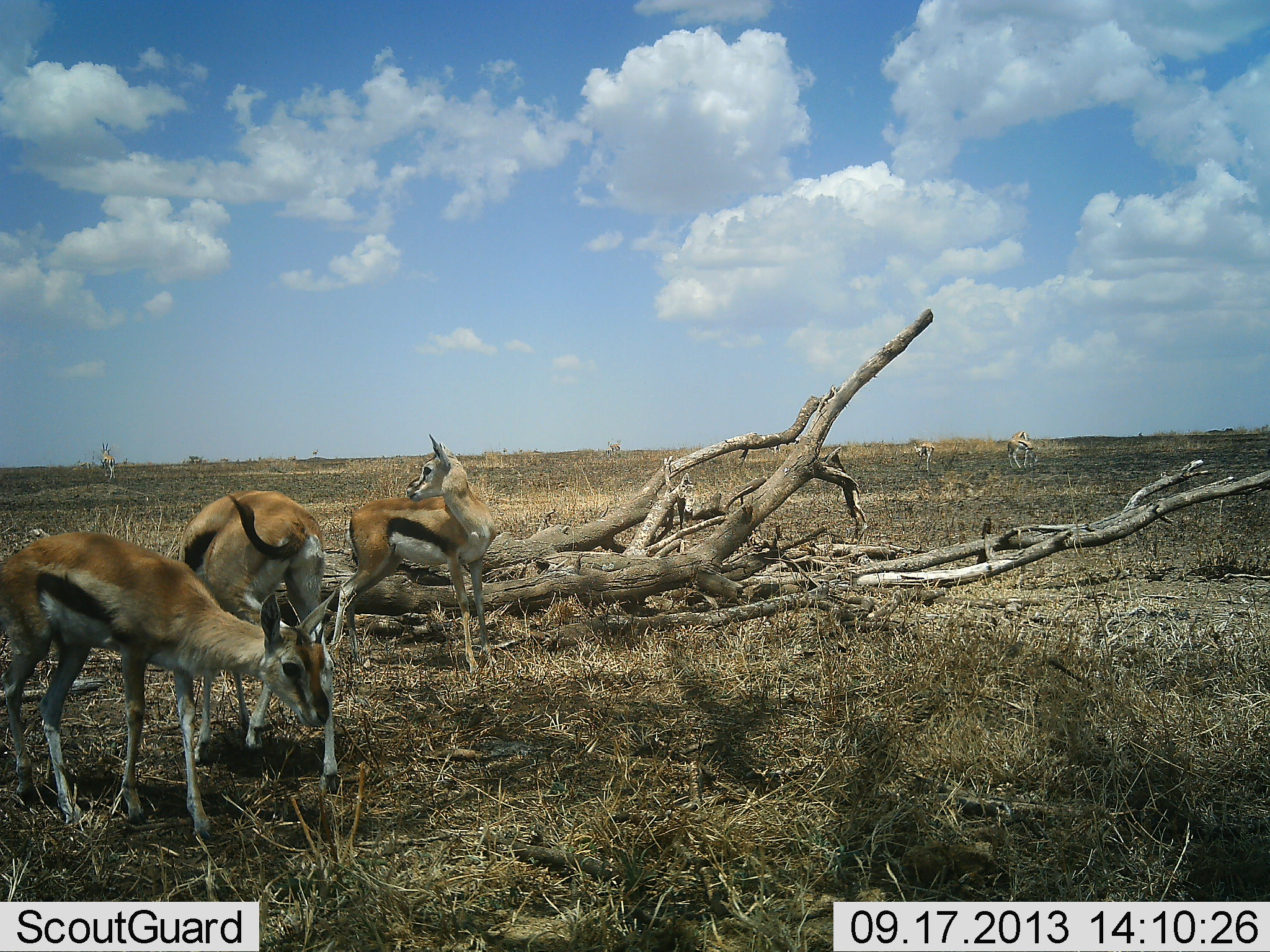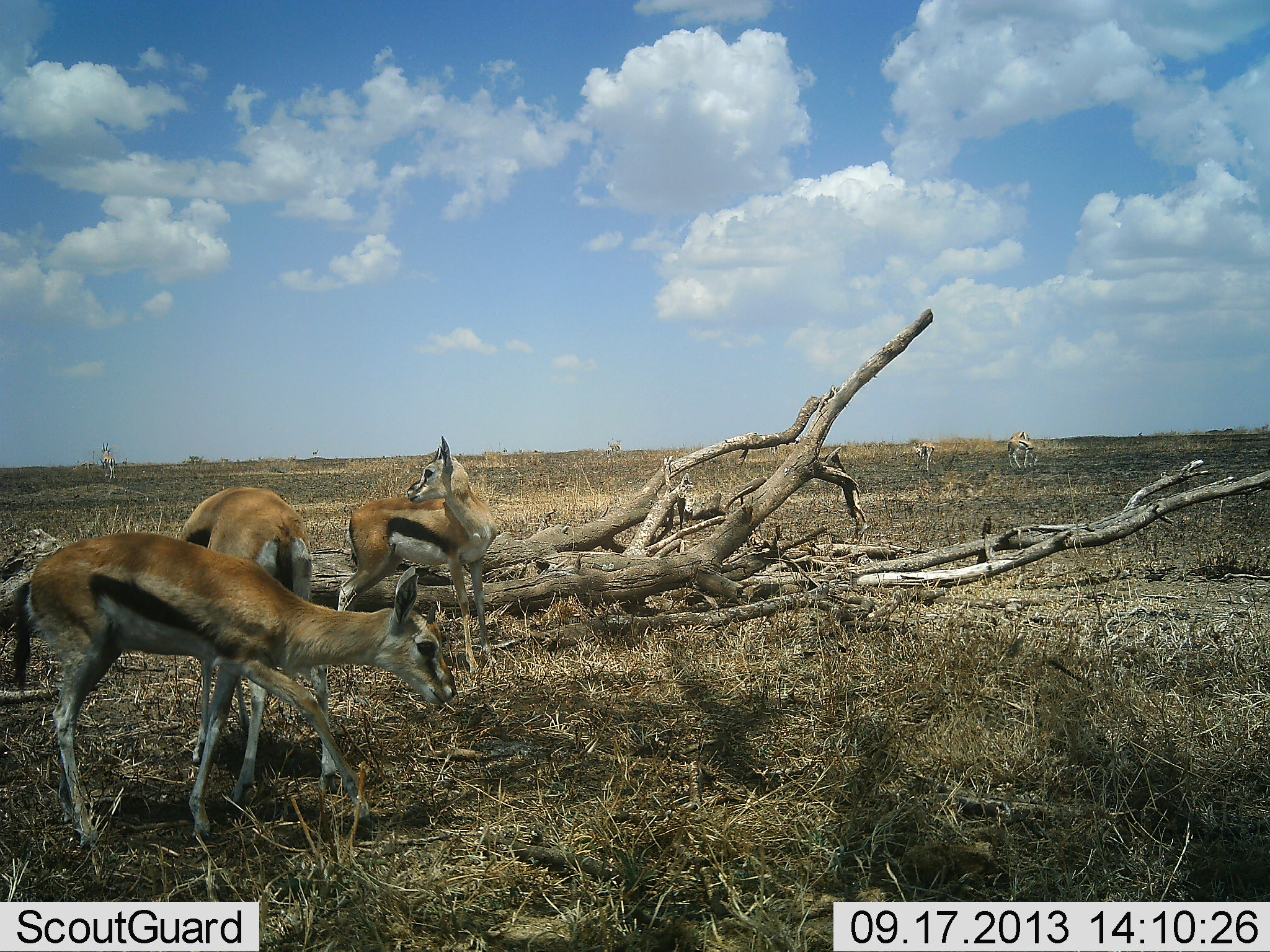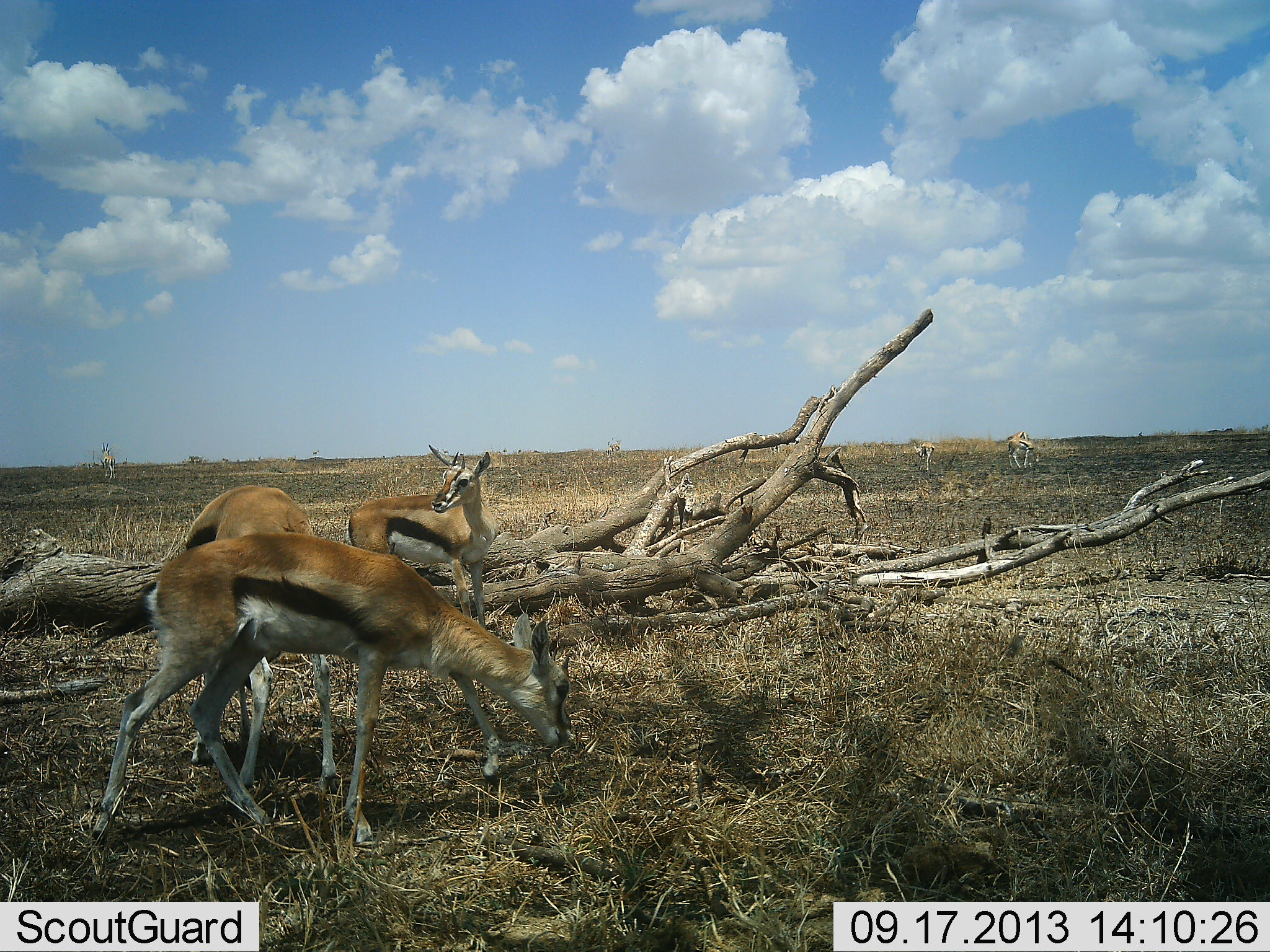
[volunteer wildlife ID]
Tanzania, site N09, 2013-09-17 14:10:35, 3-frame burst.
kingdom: Animalia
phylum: Chordata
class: Mammalia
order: Artiodactyla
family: Bovidae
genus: Eudorcas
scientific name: Eudorcas thomsonii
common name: thomson's gazelle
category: gazellethomsons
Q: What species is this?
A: Gazellethomsons (thomson's gazelle) (Eudorcas thomsonii).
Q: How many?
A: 5.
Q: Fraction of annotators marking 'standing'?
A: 90%.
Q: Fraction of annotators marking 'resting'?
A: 0%.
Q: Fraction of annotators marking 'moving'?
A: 70%.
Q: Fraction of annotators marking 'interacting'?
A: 0%.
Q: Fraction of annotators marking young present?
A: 10%.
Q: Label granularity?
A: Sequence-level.